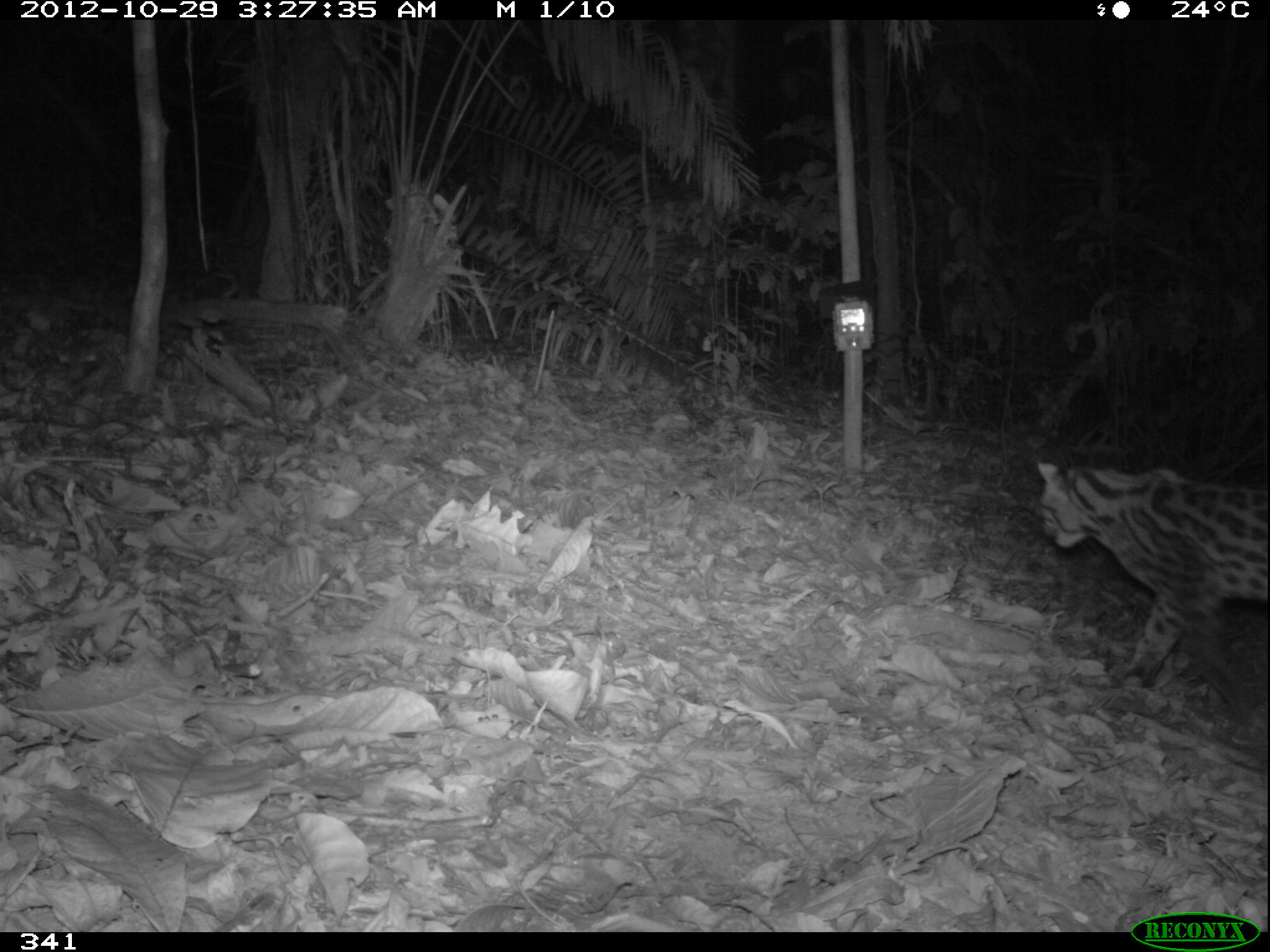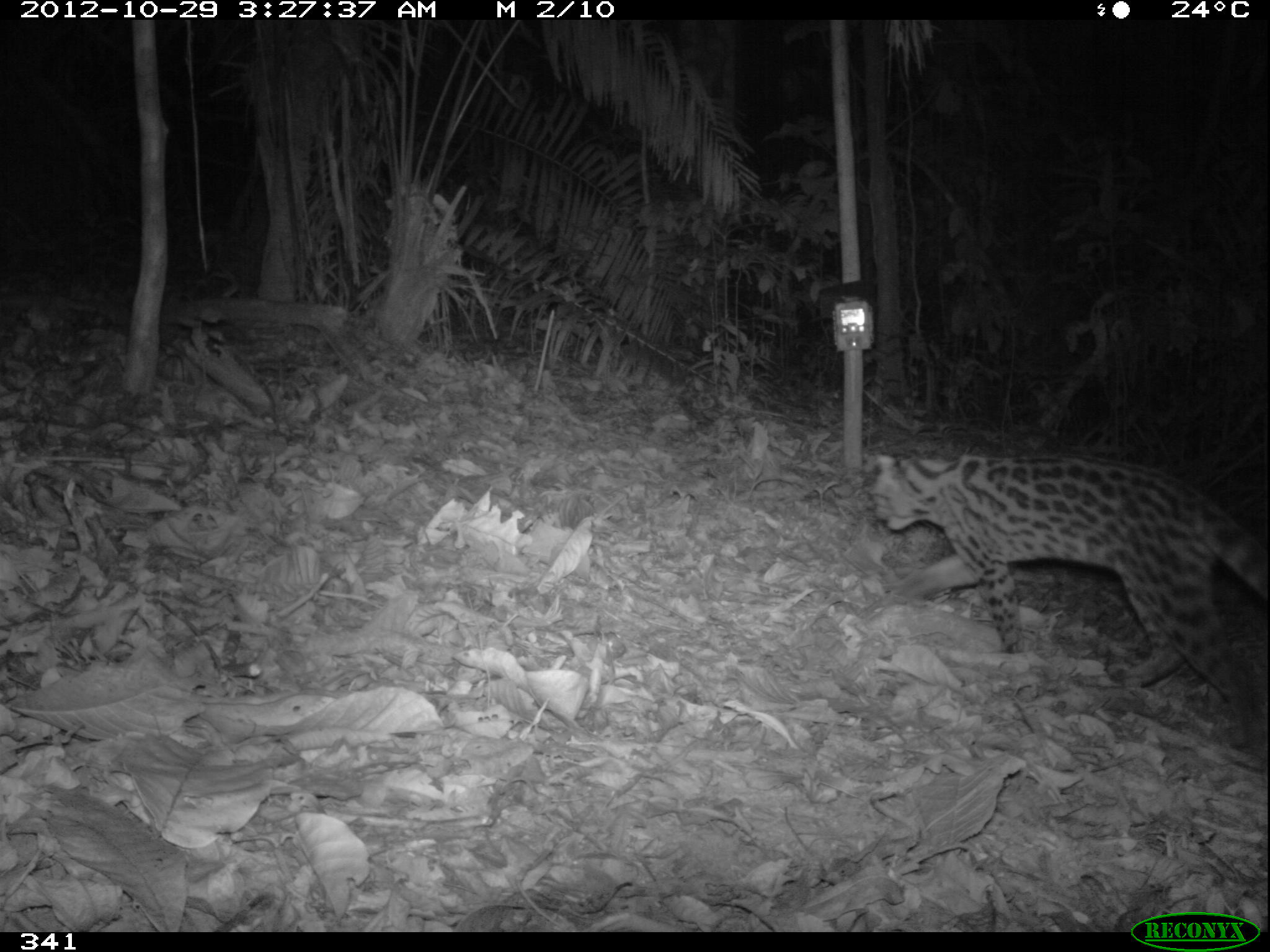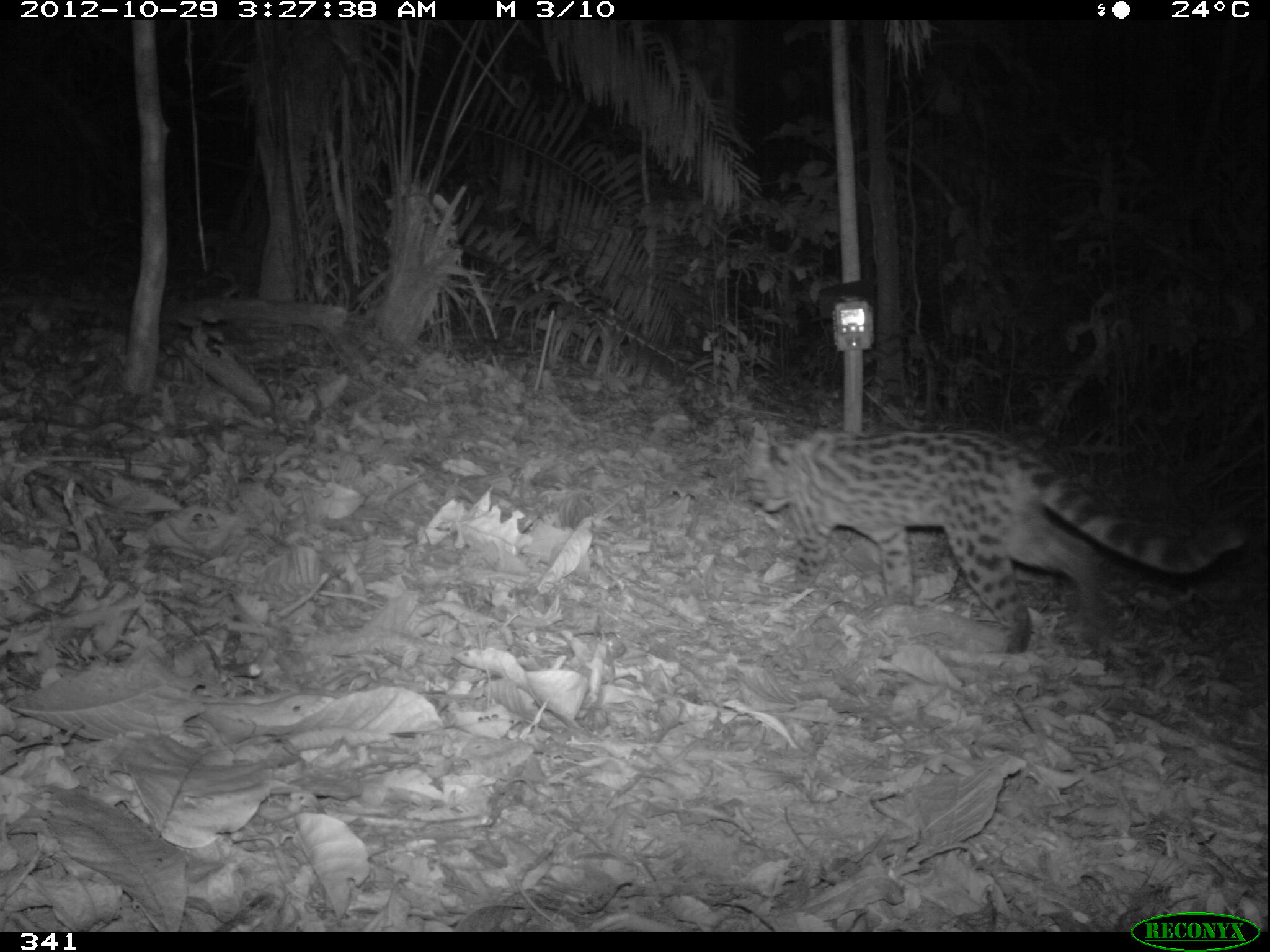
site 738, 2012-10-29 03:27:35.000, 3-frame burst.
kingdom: Animalia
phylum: Chordata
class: Mammalia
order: Carnivora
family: Felidae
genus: Leopardus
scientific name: Leopardus wiedii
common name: margay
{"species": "Leopardus wiedii (margay)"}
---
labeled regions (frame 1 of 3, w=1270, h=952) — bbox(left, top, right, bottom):
leopardus wiedii: bbox(1031, 455, 1269, 681)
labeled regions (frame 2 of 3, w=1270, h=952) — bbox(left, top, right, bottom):
leopardus wiedii: bbox(871, 450, 1269, 751)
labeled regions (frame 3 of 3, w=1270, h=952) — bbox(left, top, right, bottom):
leopardus wiedii: bbox(737, 420, 1246, 659)